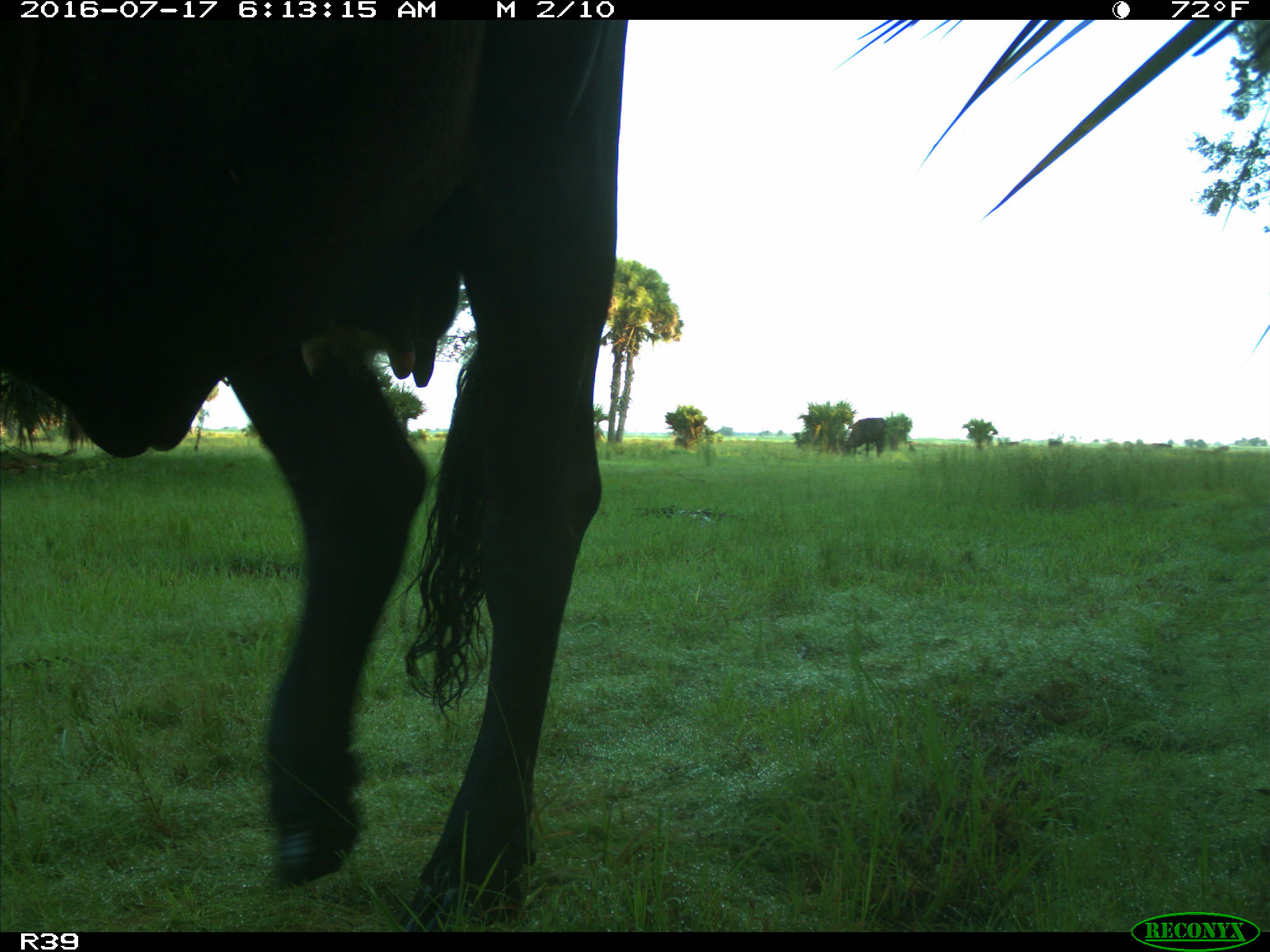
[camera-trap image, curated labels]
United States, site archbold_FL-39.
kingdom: Animalia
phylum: Chordata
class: Mammalia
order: Artiodactyla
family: Bovidae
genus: Bos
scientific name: Bos taurus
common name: domestic cow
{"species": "Bos taurus (domestic cow)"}